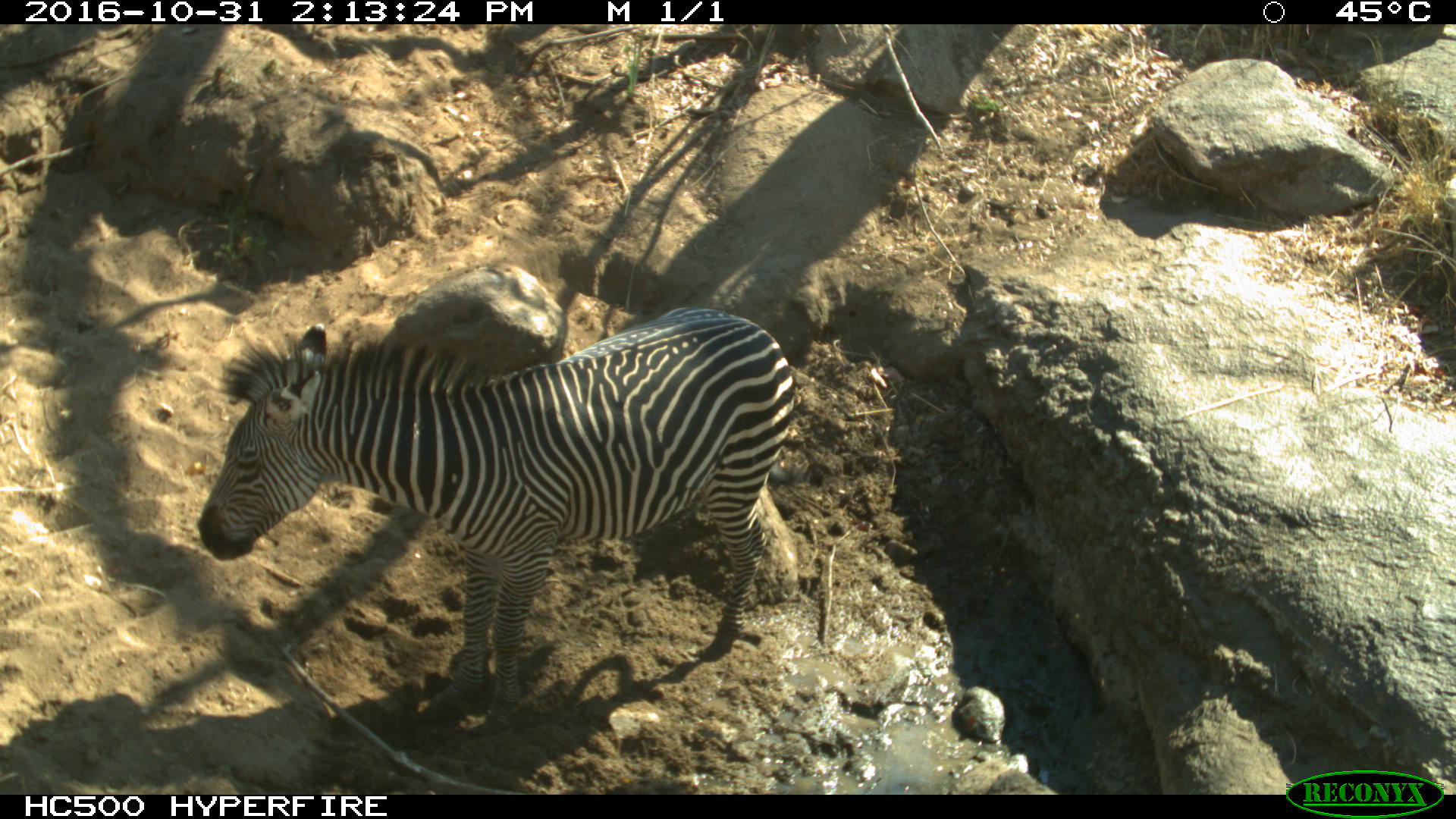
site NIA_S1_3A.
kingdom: Animalia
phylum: Chordata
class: Mammalia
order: Perissodactyla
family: Equidae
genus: Equus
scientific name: Equus quagga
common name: plains zebra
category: zebraplains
Zebraplains (plains zebra) (Equus quagga), count 1. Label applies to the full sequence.